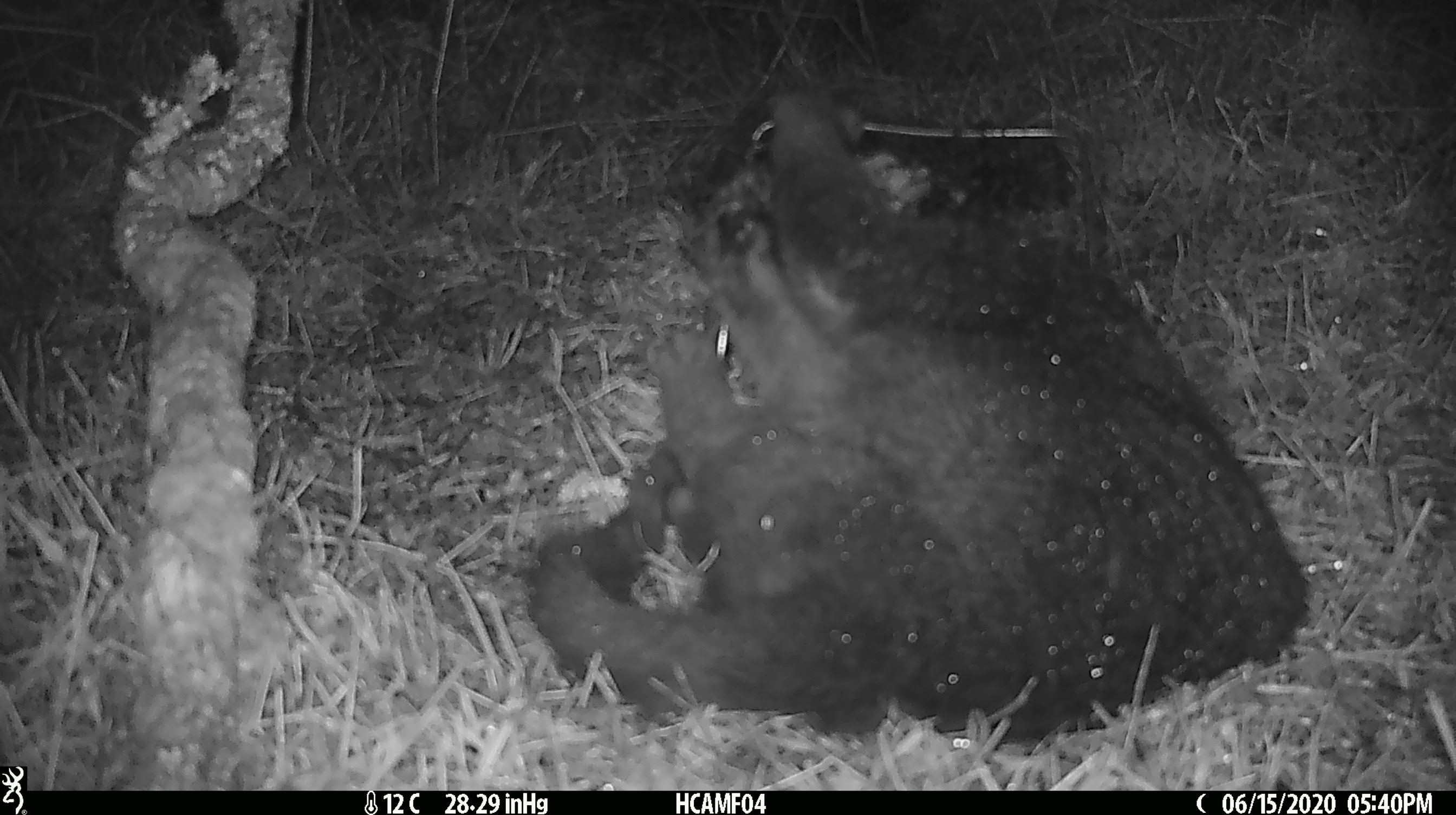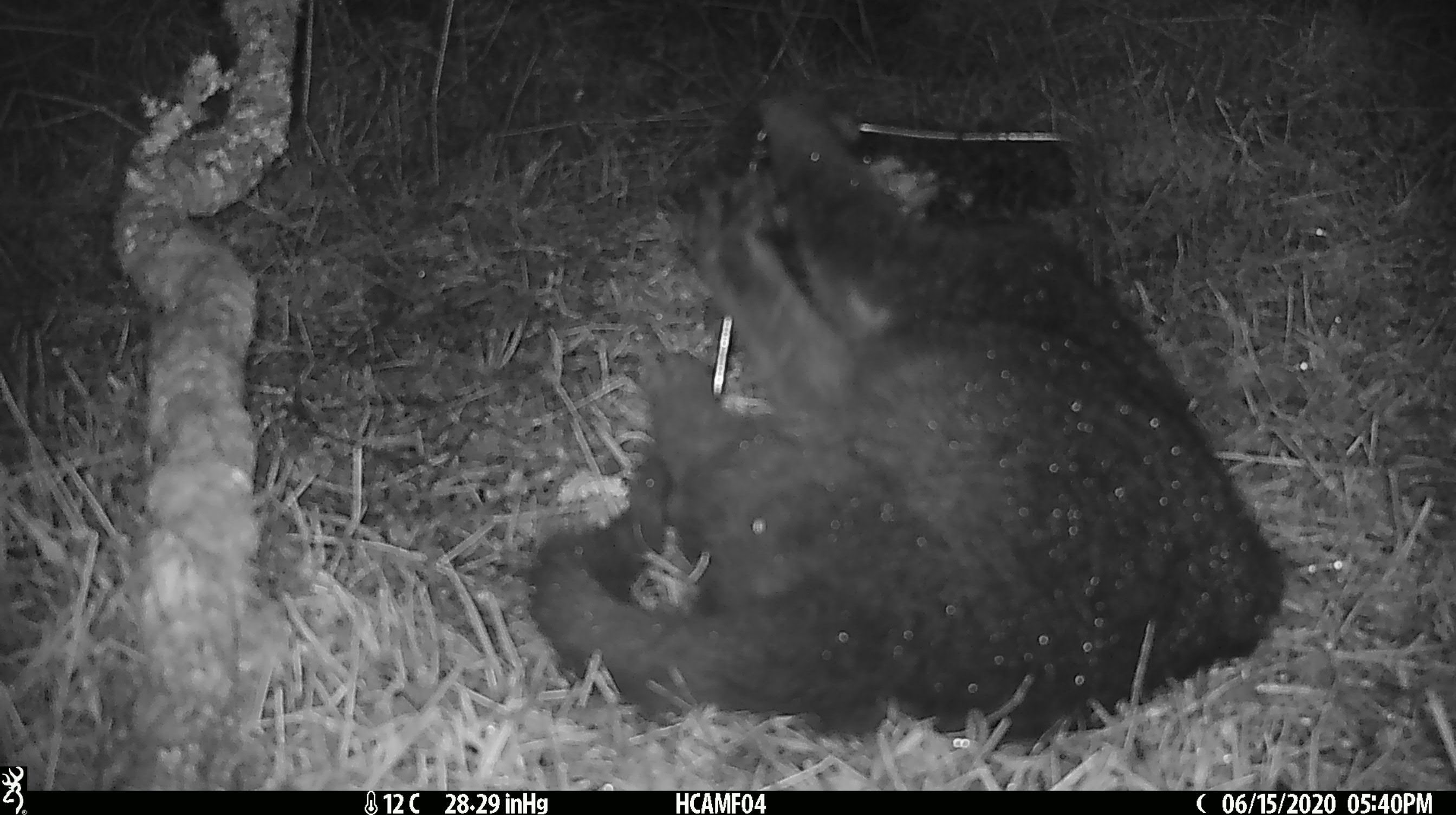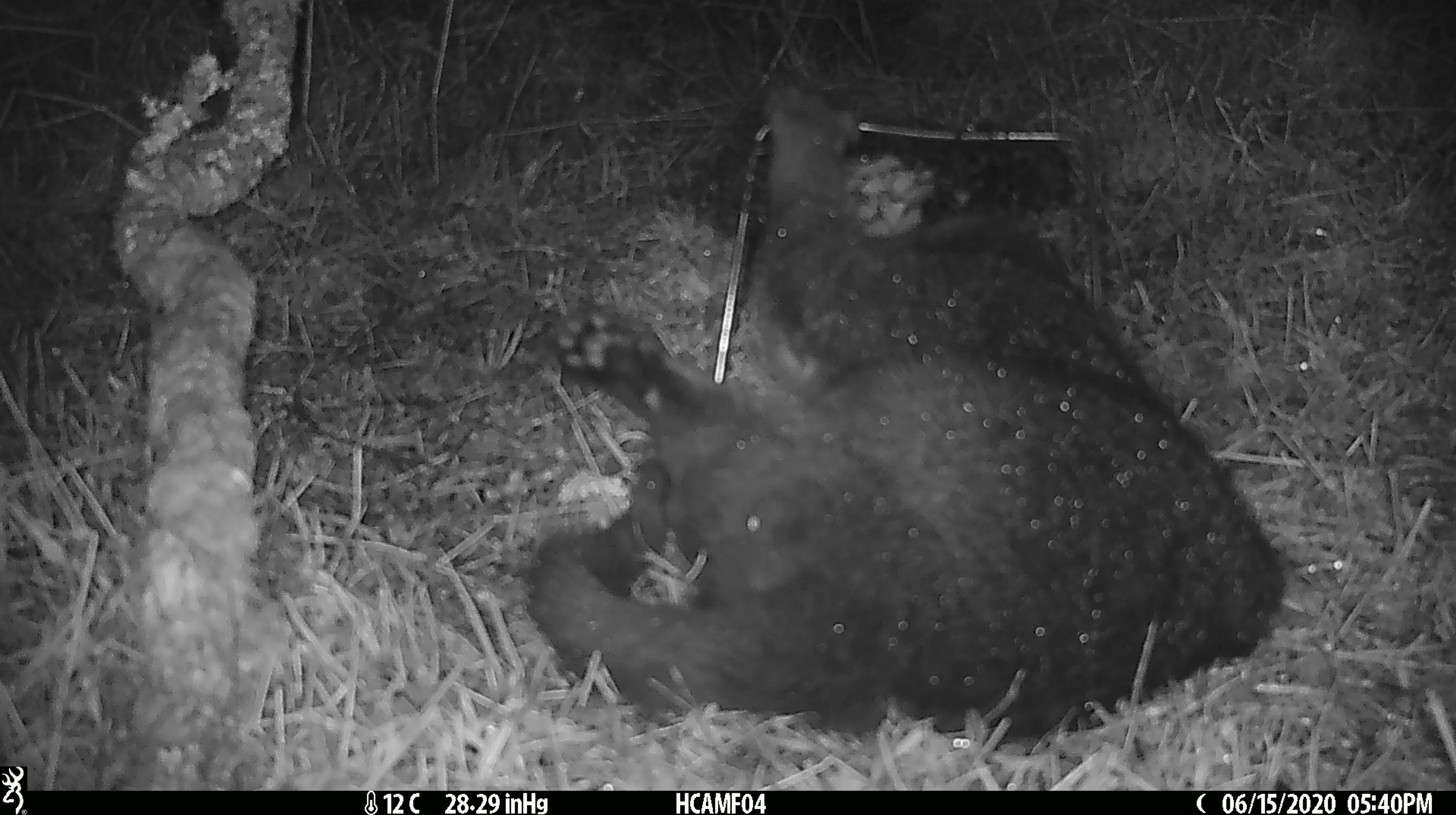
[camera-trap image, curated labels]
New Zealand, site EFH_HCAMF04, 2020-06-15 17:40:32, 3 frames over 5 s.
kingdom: Animalia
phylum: Chordata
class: Mammalia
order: Carnivora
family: Felidae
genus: Felis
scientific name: Felis catus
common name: domestic cat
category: cat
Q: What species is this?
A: Cat (domestic cat) (Felis catus).